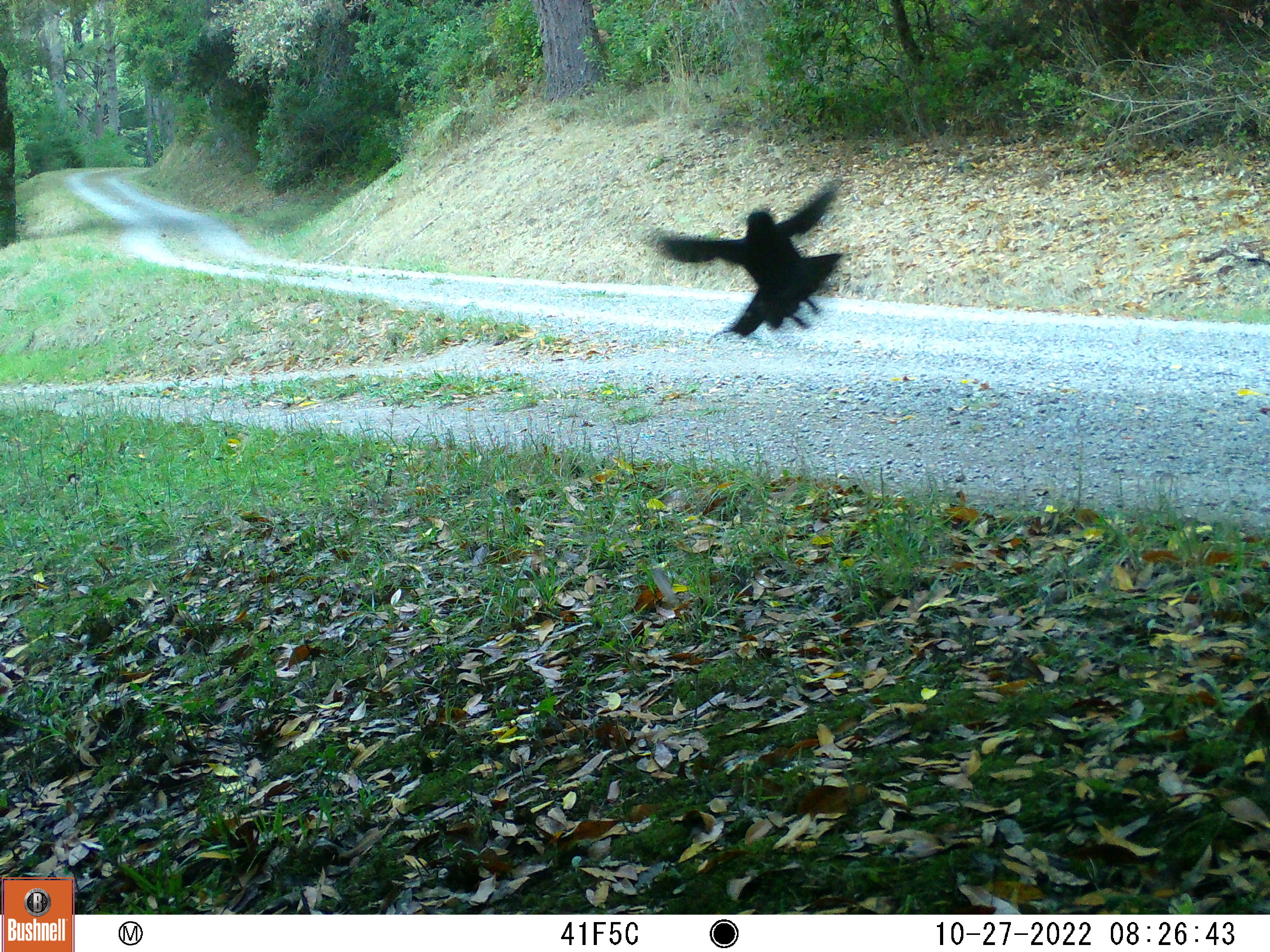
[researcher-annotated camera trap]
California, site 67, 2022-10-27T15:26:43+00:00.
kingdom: Animalia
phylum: Chordata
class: Aves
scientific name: Aves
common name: bird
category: unknown bird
Unknown bird (bird) (Aves).